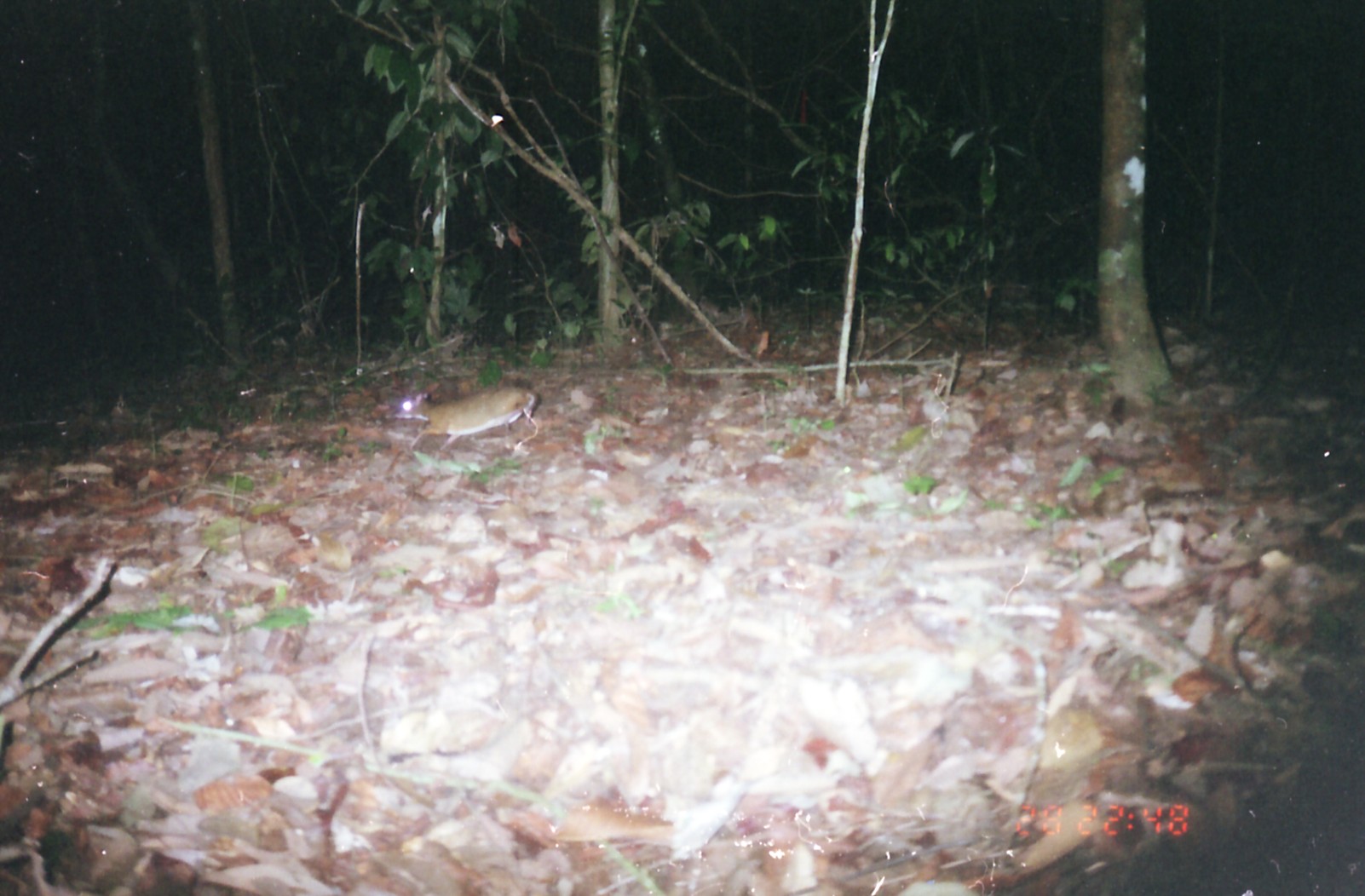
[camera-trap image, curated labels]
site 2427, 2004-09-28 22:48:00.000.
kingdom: Animalia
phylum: Chordata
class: Mammalia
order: Artiodactyla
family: Tragulidae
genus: Tragulus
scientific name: Tragulus napu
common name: greater oriental chevrotain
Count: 1.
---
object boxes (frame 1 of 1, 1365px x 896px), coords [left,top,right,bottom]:
tragulus napu: [385,382,539,452]